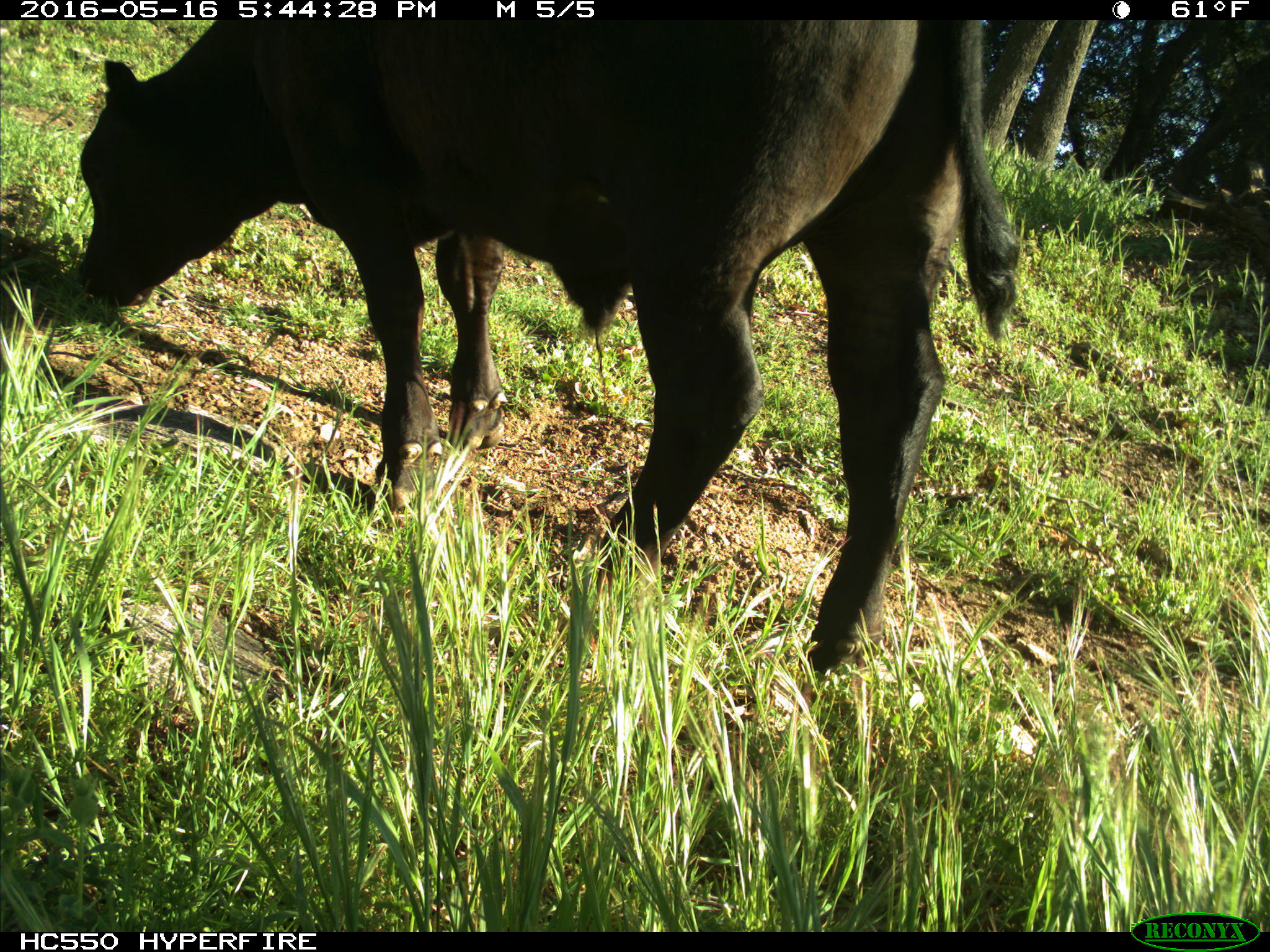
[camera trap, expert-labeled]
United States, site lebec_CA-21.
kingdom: Animalia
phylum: Chordata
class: Mammalia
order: Artiodactyla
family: Bovidae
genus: Bos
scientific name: Bos taurus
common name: domestic cow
Bos taurus (domestic cow).